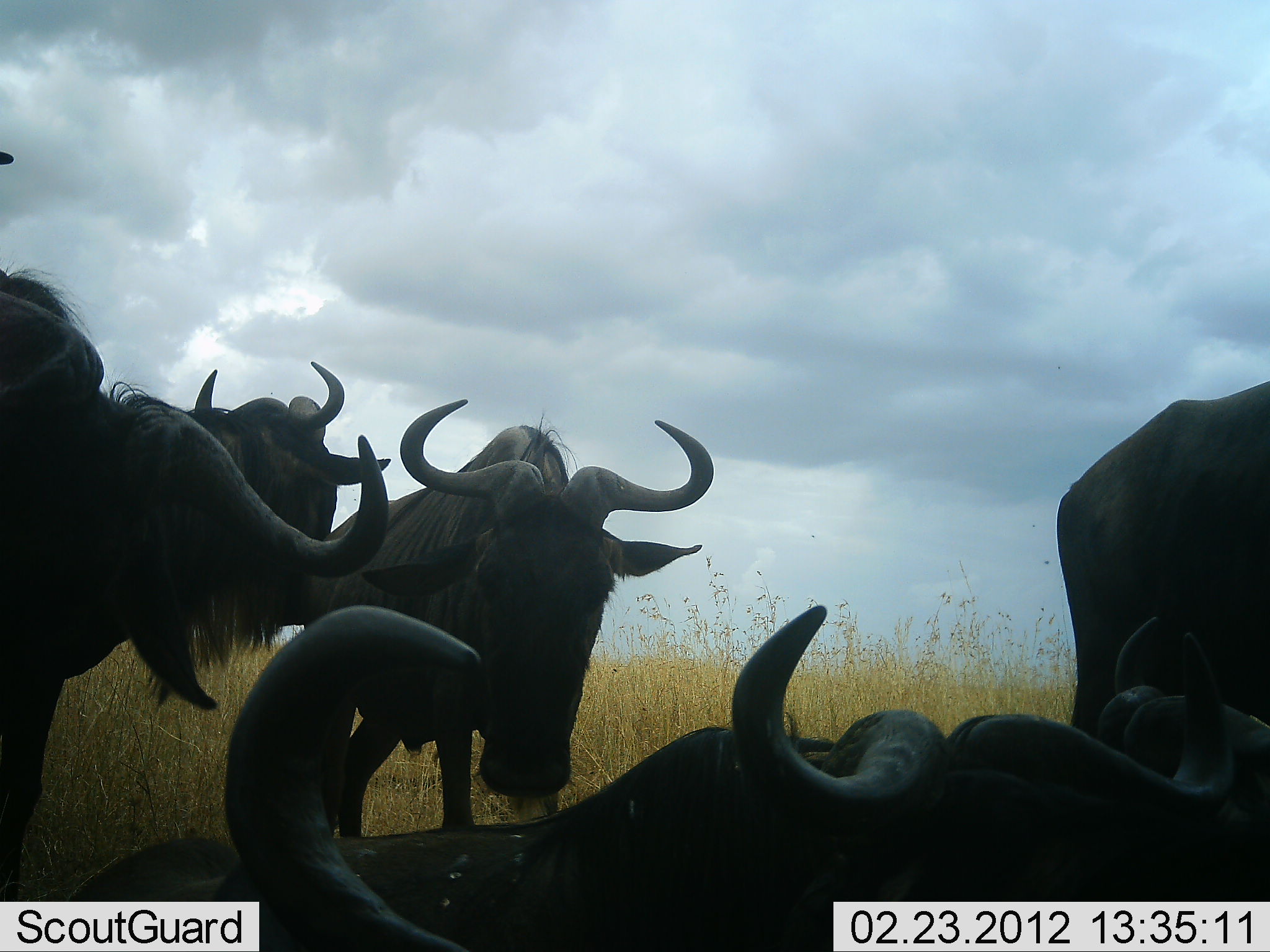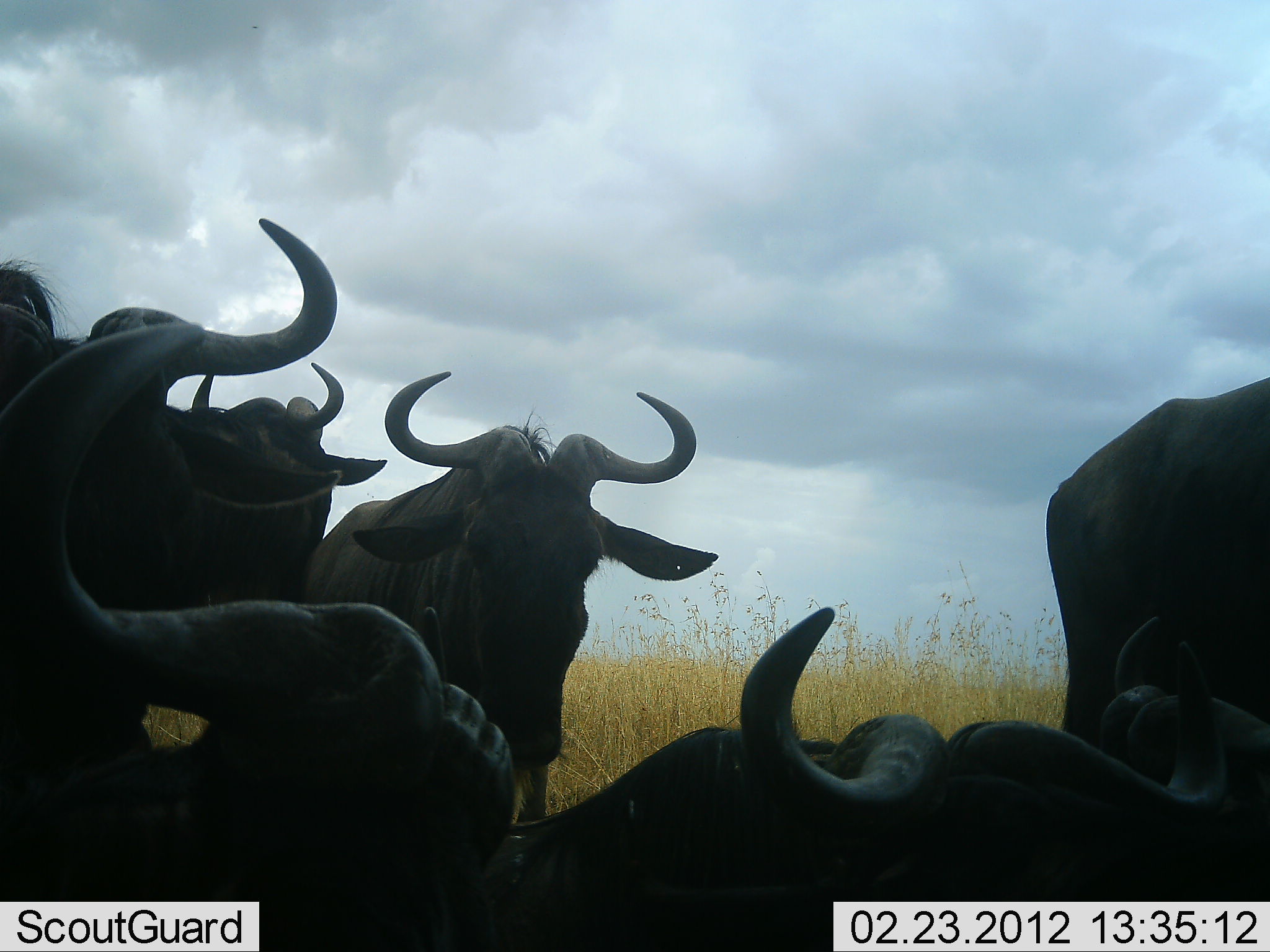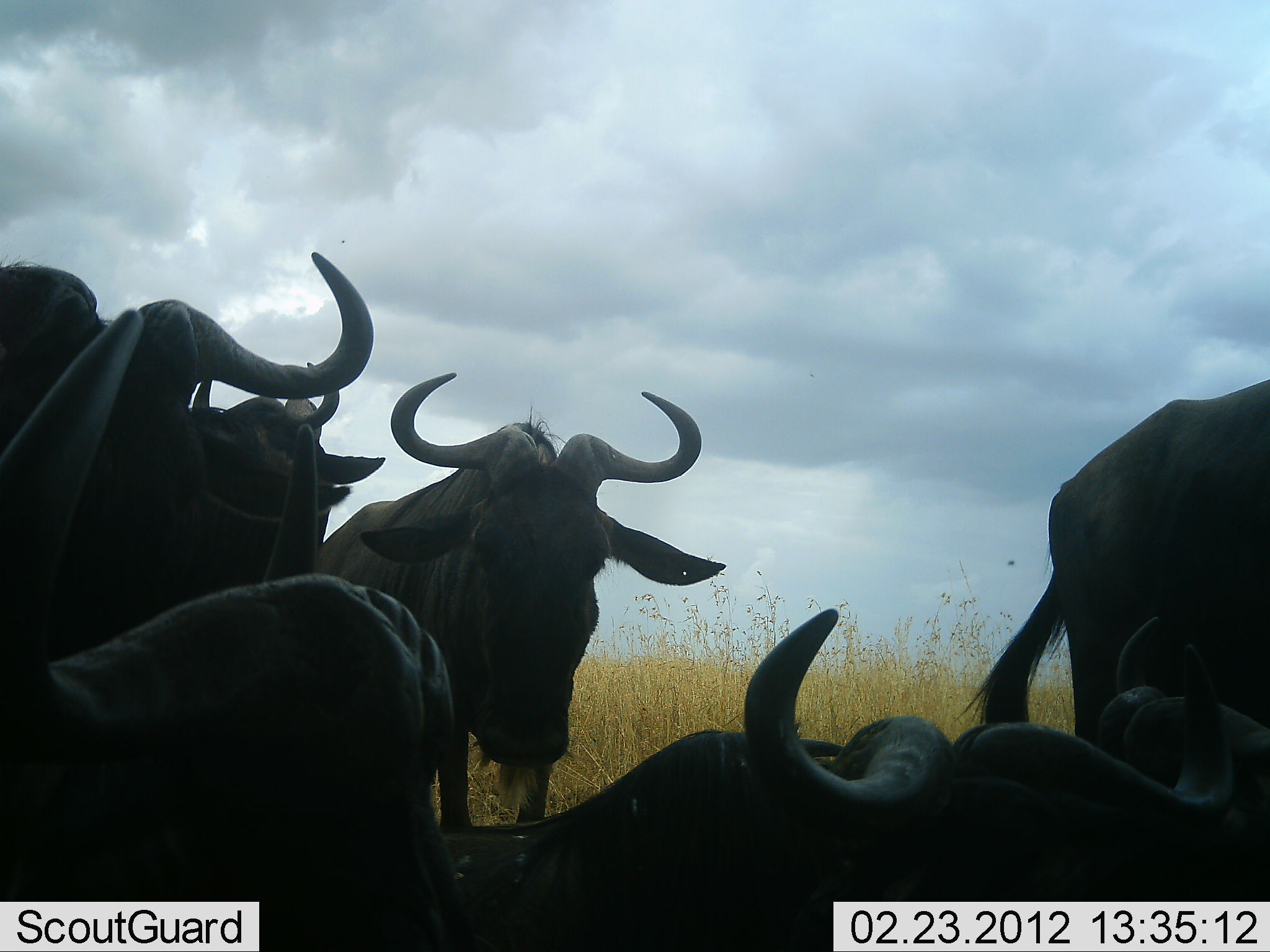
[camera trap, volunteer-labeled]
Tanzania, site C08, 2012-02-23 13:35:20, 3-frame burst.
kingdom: Animalia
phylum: Chordata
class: Mammalia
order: Artiodactyla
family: Bovidae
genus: Connochaetes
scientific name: Connochaetes taurinus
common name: blue wildebeest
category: wildebeest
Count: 7.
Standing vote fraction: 87%.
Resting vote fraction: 90%.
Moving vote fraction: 7%.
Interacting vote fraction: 3%.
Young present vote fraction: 0%.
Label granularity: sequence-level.